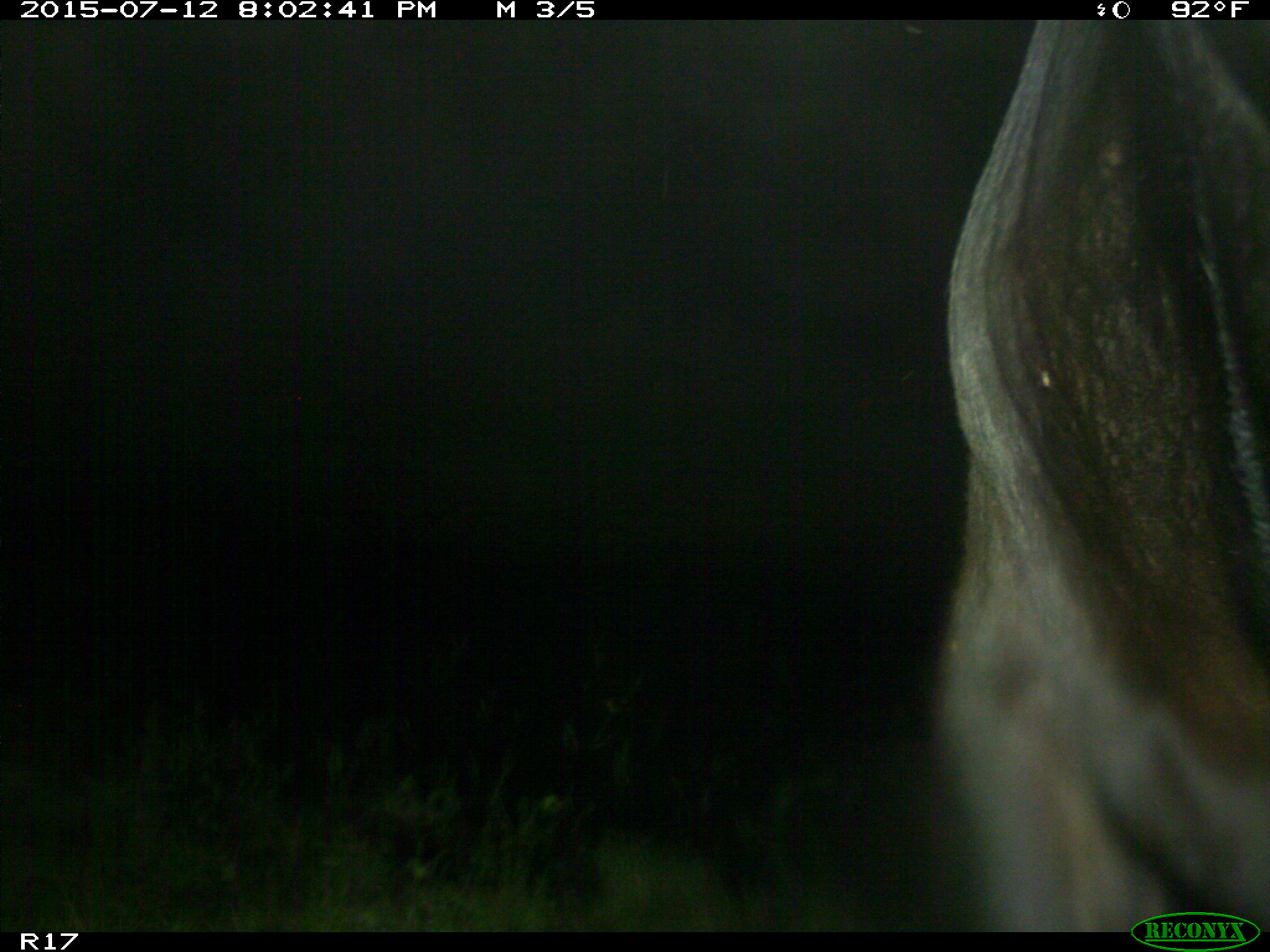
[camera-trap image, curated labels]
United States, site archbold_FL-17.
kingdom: Animalia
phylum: Chordata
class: Mammalia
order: Artiodactyla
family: Bovidae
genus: Bos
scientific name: Bos taurus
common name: domestic cow